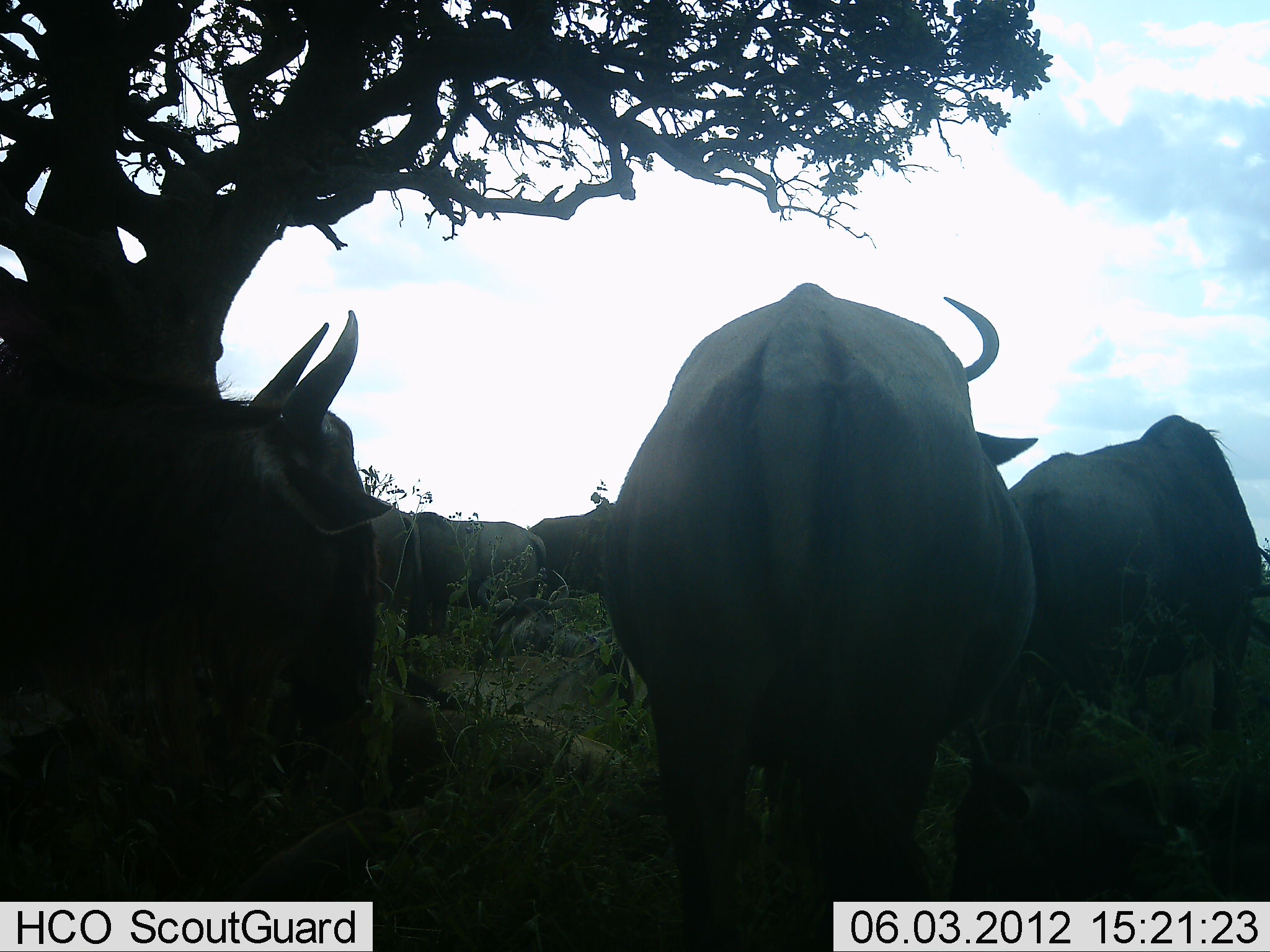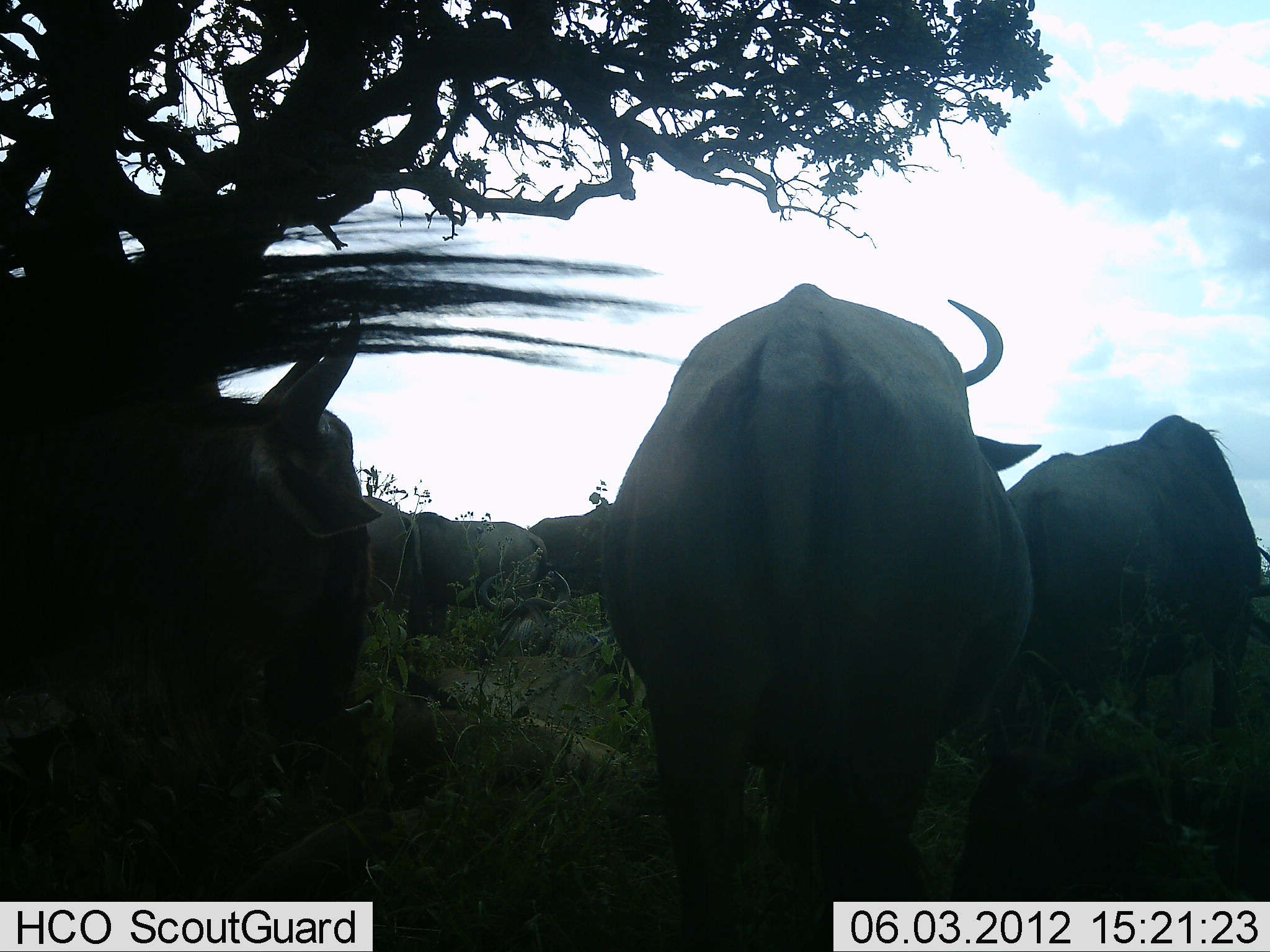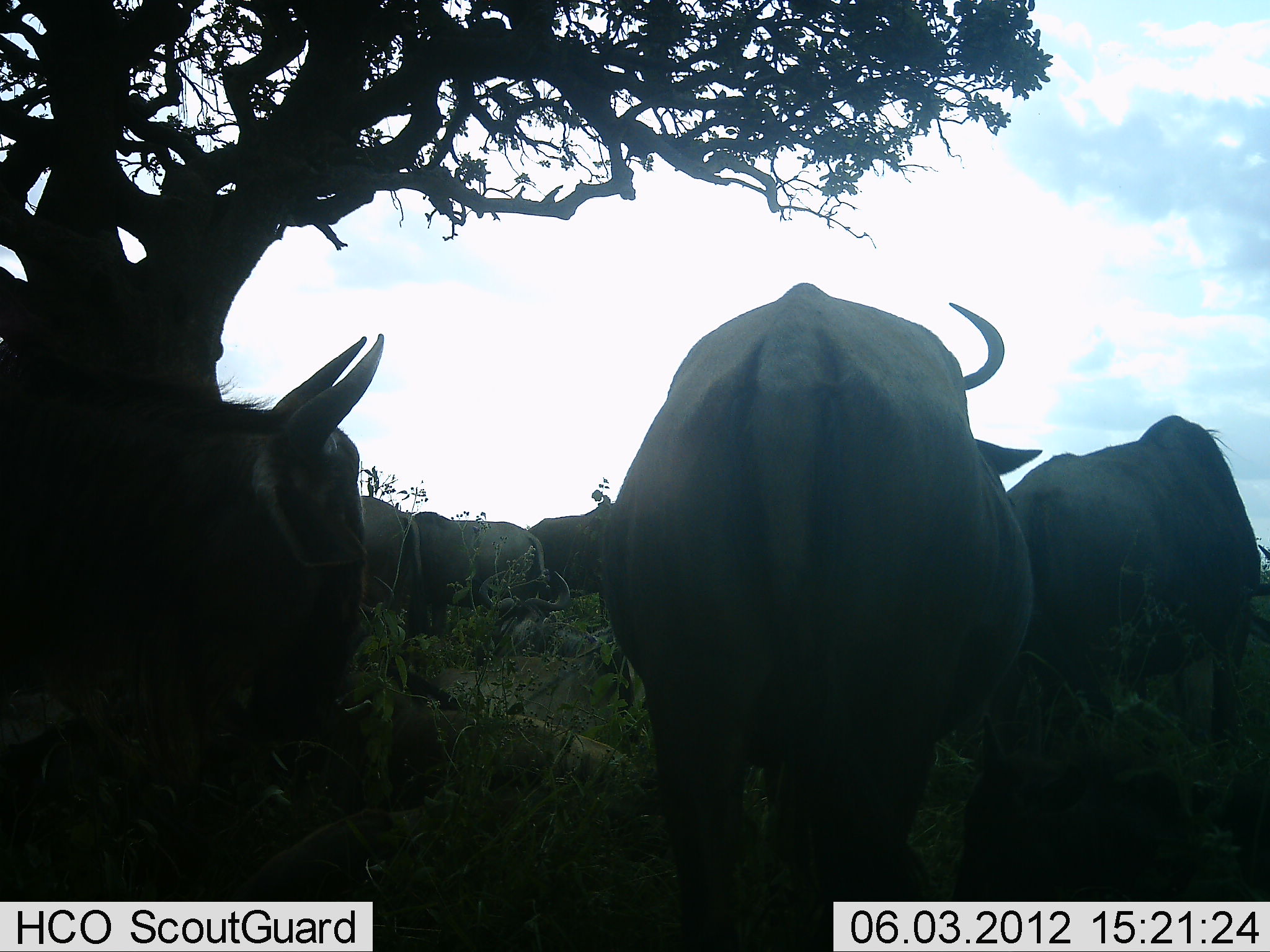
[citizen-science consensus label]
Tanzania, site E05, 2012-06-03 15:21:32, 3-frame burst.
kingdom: Animalia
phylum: Chordata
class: Mammalia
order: Artiodactyla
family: Bovidae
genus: Connochaetes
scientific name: Connochaetes taurinus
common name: blue wildebeest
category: wildebeest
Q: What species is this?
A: Wildebeest (blue wildebeest) (Connochaetes taurinus).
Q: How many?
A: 7.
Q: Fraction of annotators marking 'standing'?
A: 70%.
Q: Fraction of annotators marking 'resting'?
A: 60%.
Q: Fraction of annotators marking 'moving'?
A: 10%.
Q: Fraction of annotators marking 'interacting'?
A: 0%.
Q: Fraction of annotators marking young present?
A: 10%.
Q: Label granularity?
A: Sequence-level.